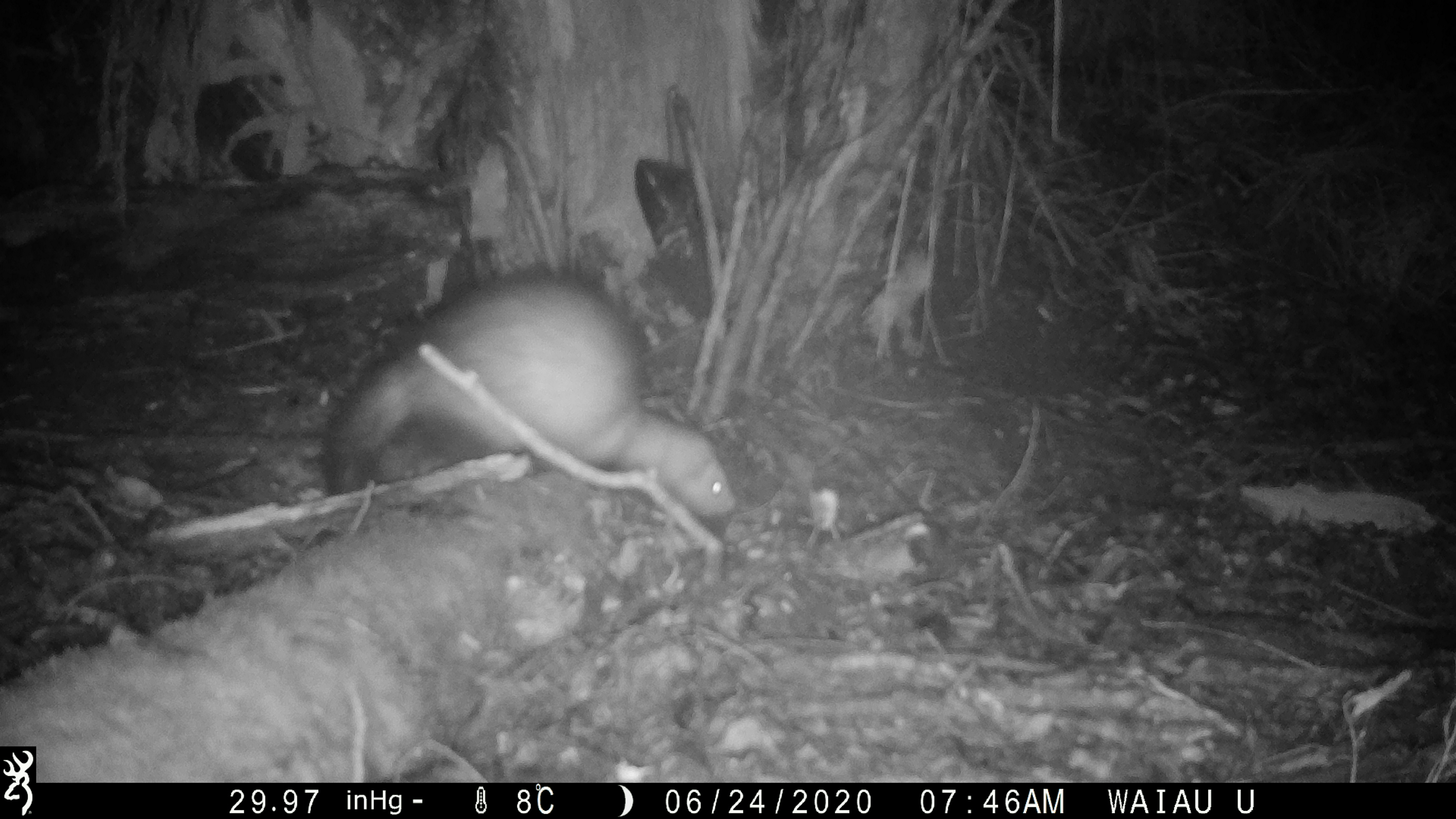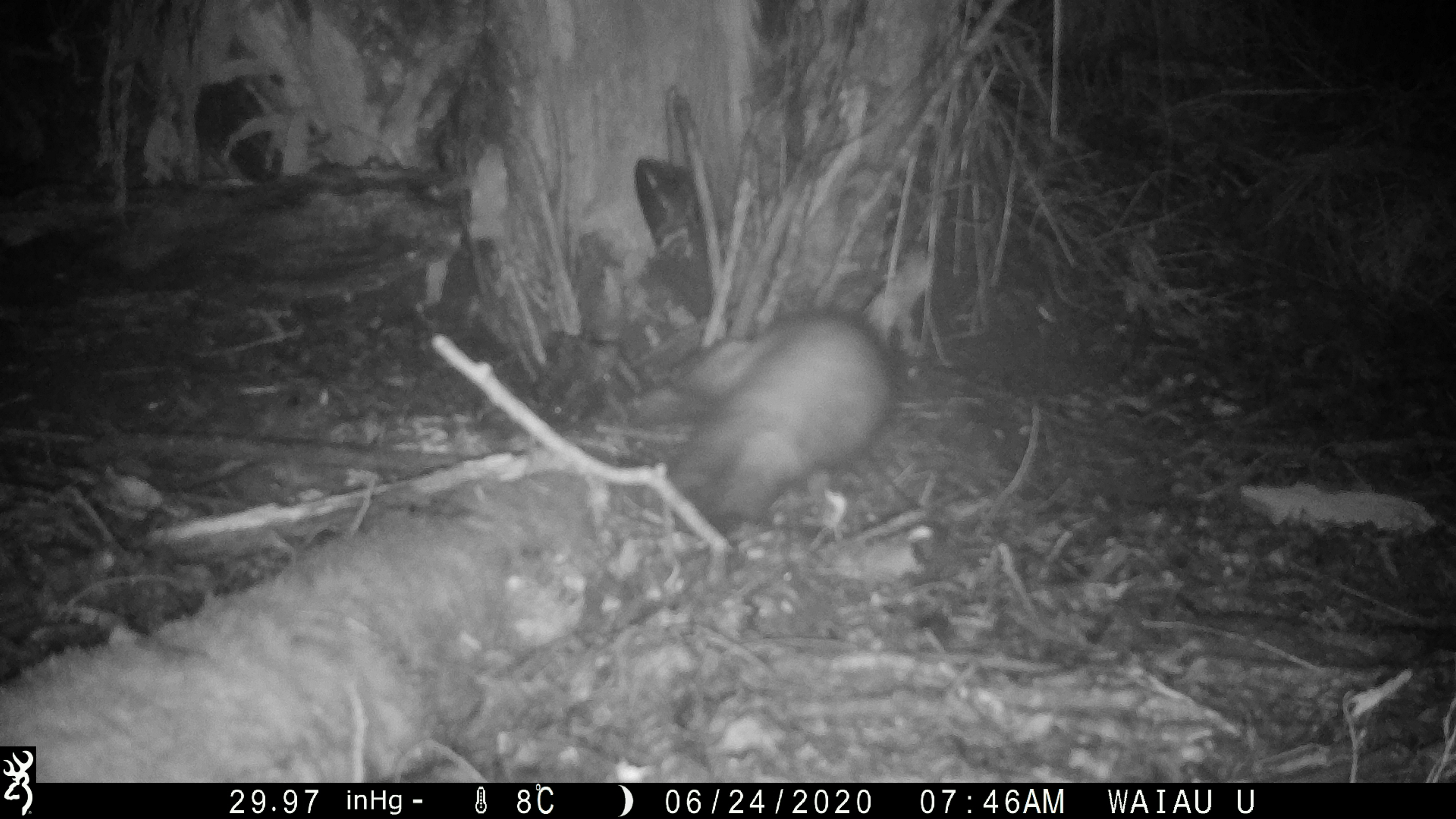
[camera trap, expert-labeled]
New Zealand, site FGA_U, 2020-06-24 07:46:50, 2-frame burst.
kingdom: Animalia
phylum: Chordata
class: Mammalia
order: Carnivora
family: Mustelidae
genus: Mustela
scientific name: Mustela furo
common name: ferret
Ferret (Mustela furo).